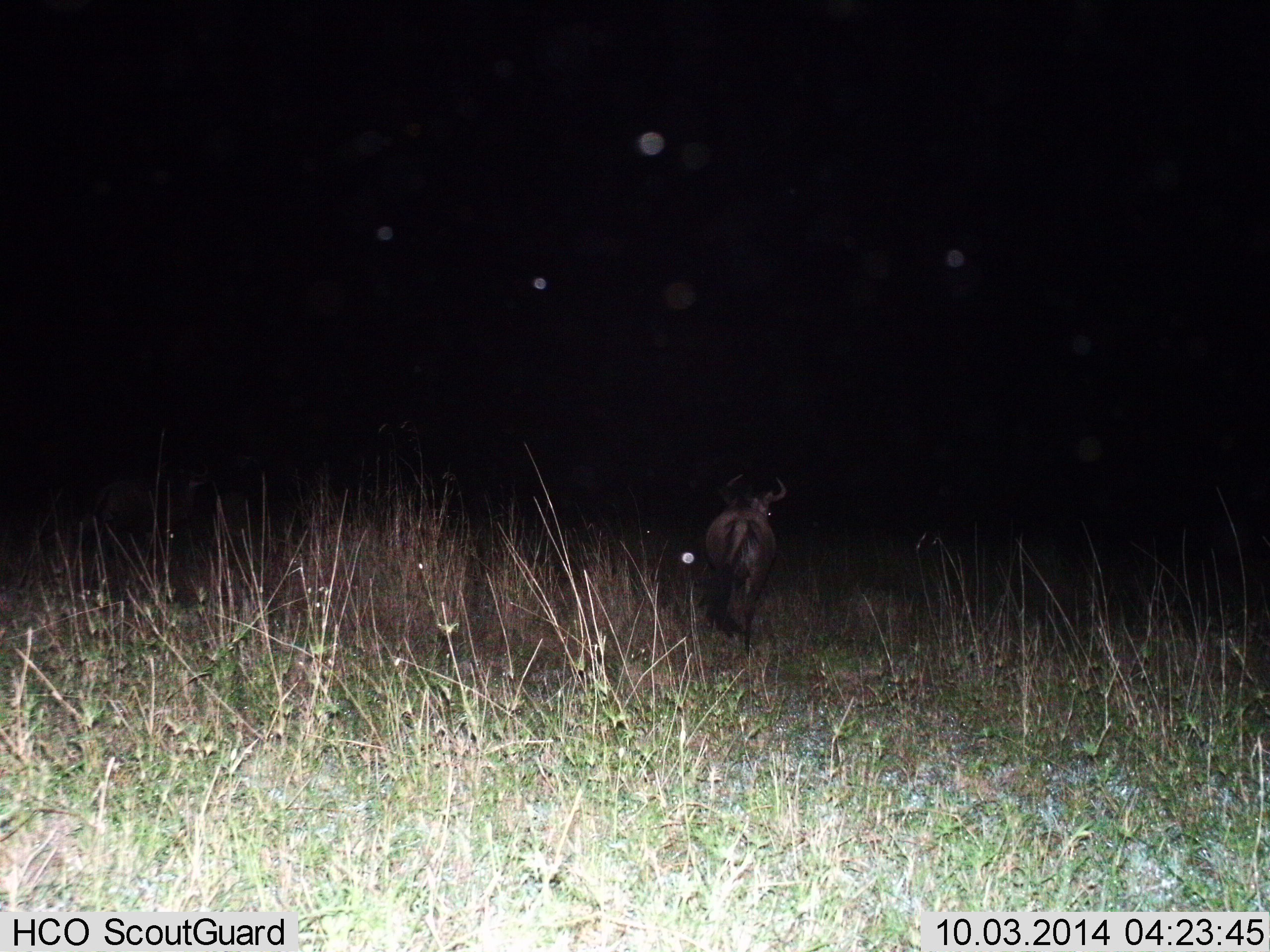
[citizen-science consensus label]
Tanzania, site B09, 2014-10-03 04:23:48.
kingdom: Animalia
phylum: Chordata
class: Mammalia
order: Artiodactyla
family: Bovidae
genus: Connochaetes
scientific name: Connochaetes taurinus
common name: blue wildebeest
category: wildebeest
Wildebeest (blue wildebeest) (Connochaetes taurinus), count 1. Behavior (volunteer vote fractions): standing 30%, resting 0%, moving 70%, interacting 0%. Young present (vote fraction): 0%. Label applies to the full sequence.